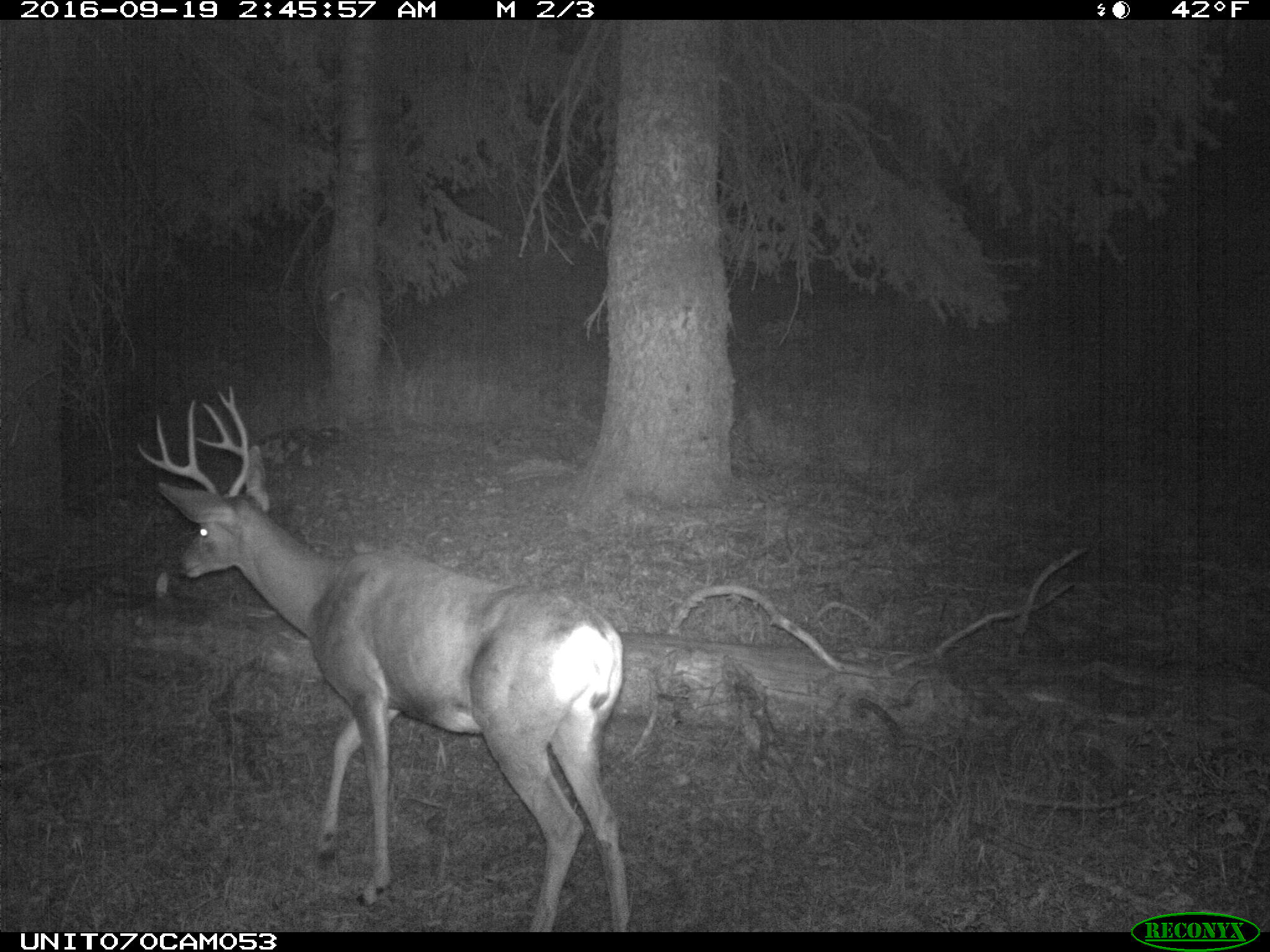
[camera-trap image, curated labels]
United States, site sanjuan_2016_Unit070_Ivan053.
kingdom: Animalia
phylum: Chordata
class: Mammalia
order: Artiodactyla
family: Cervidae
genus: Odocoileus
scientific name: Odocoileus hemionus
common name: mule deer